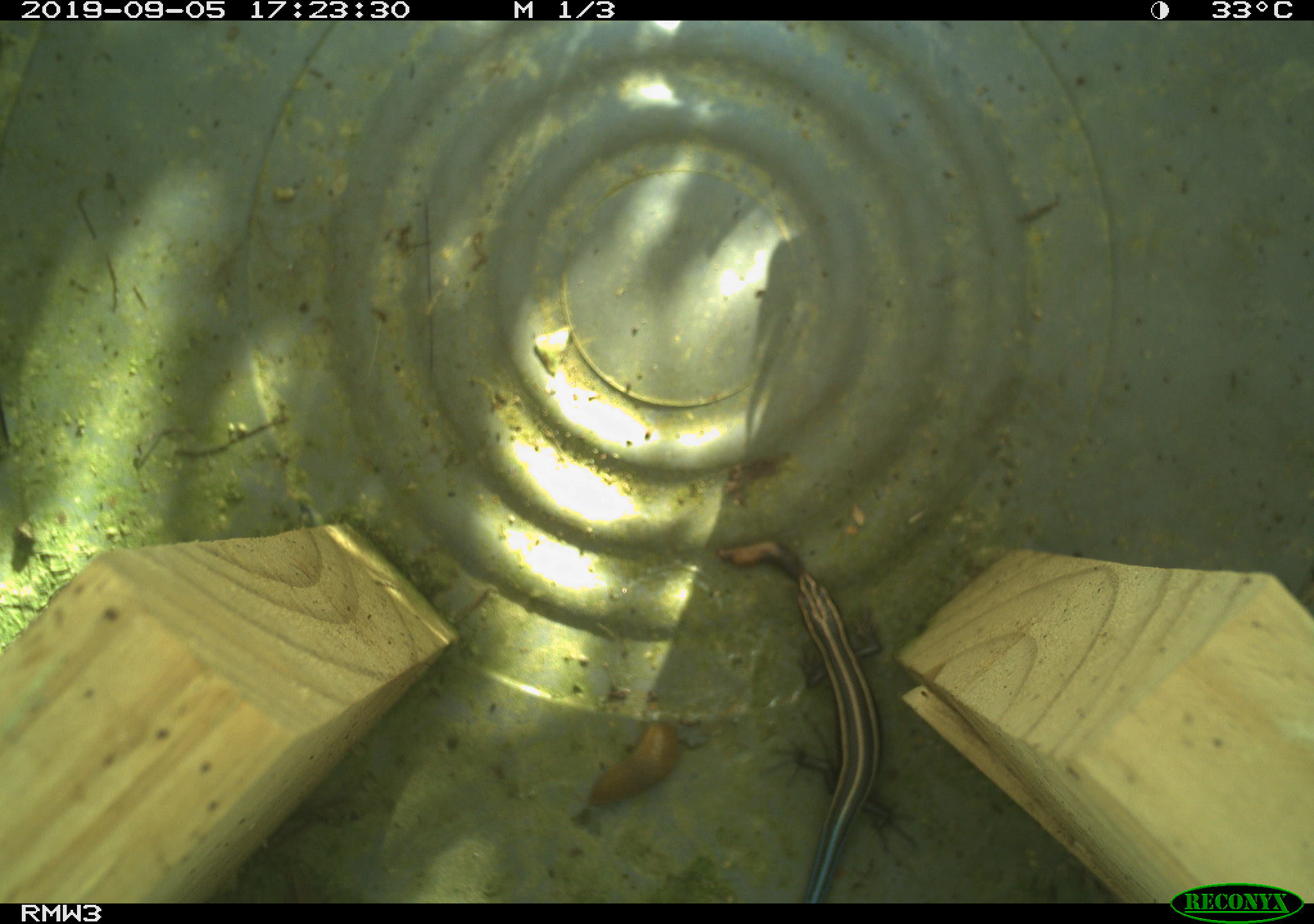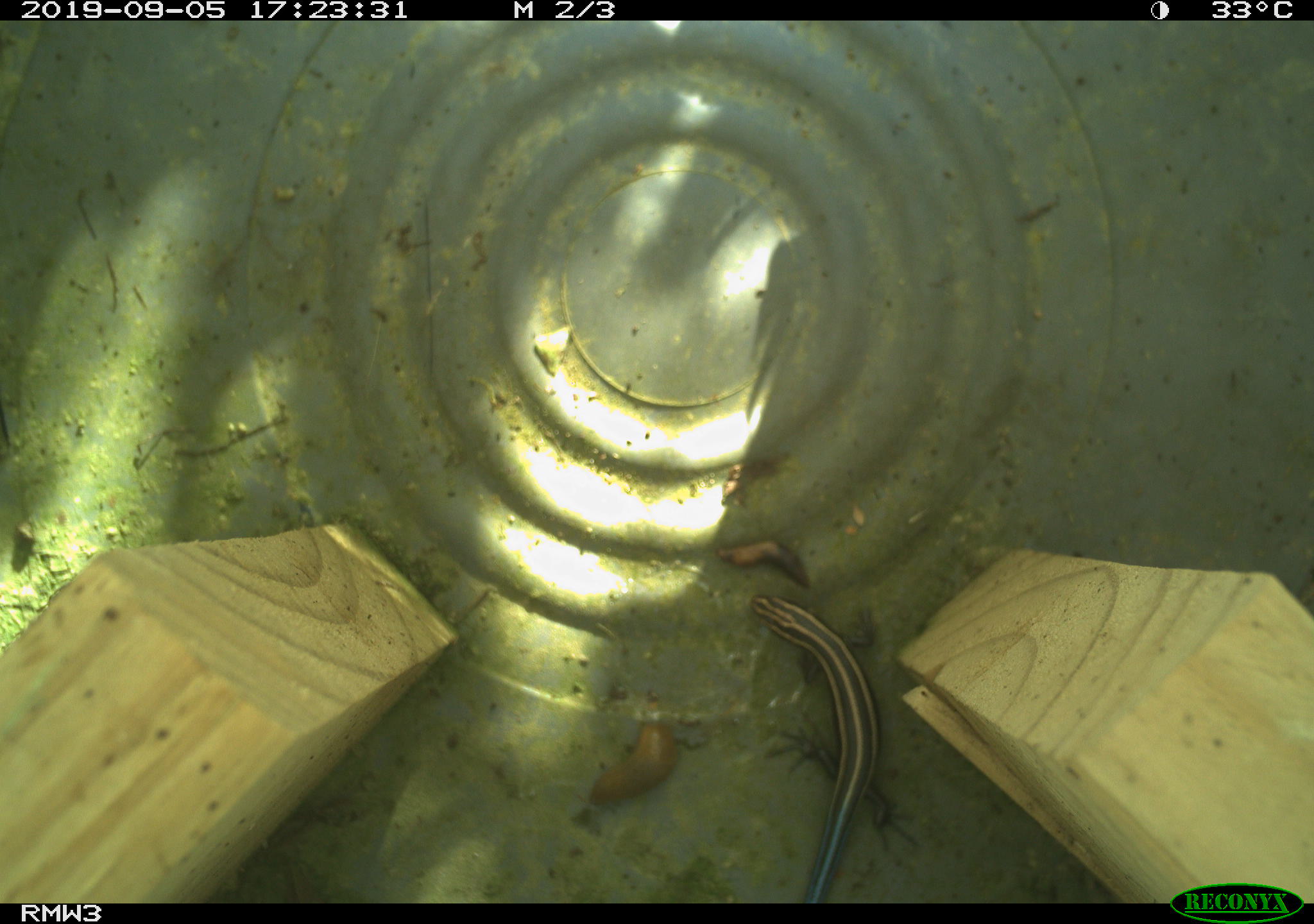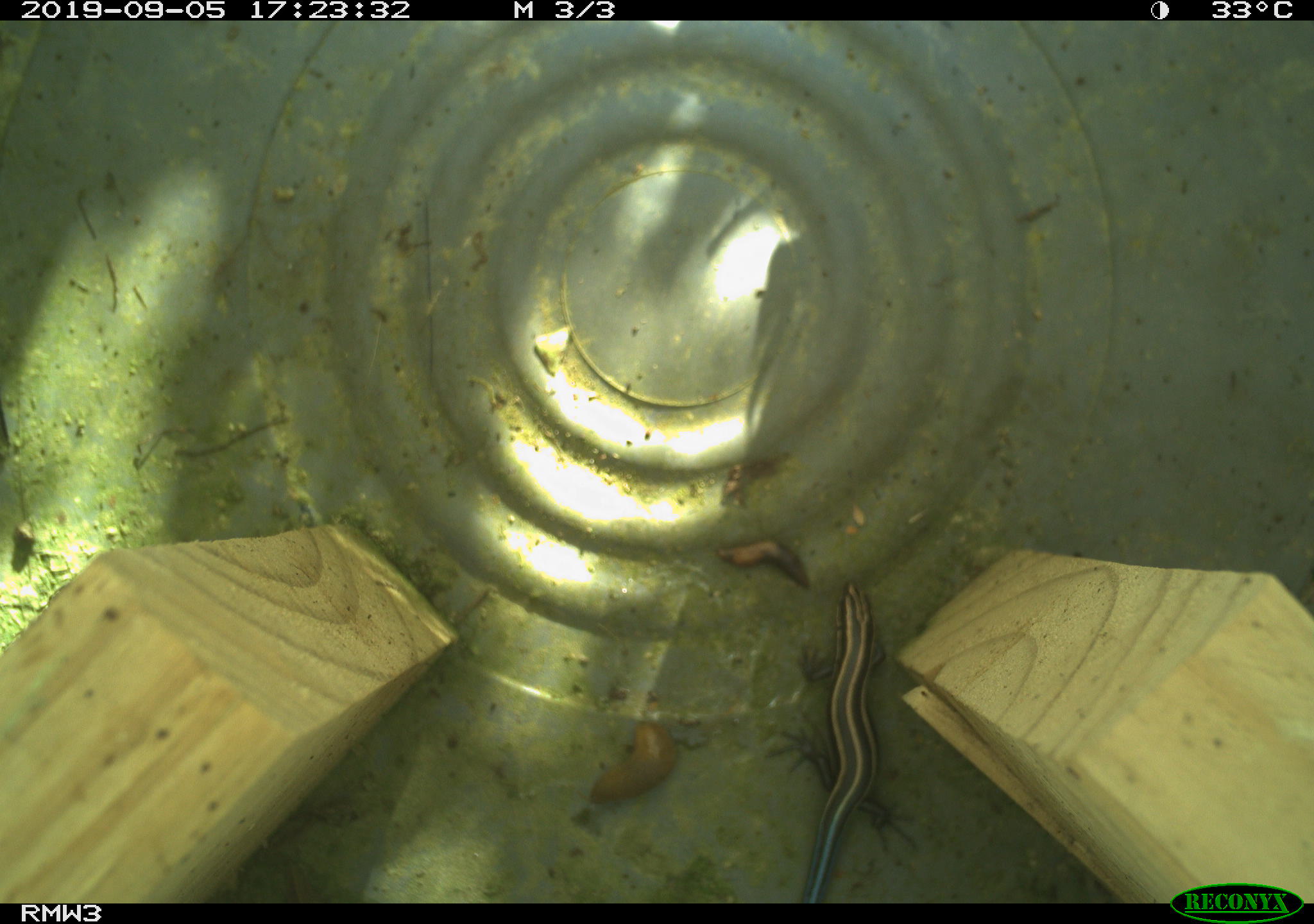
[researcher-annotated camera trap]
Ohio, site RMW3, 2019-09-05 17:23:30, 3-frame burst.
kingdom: Animalia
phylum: Chordata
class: Reptilia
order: Squamata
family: Scincidae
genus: Plestiodon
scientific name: Plestiodon fasciatus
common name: common five-lined skink